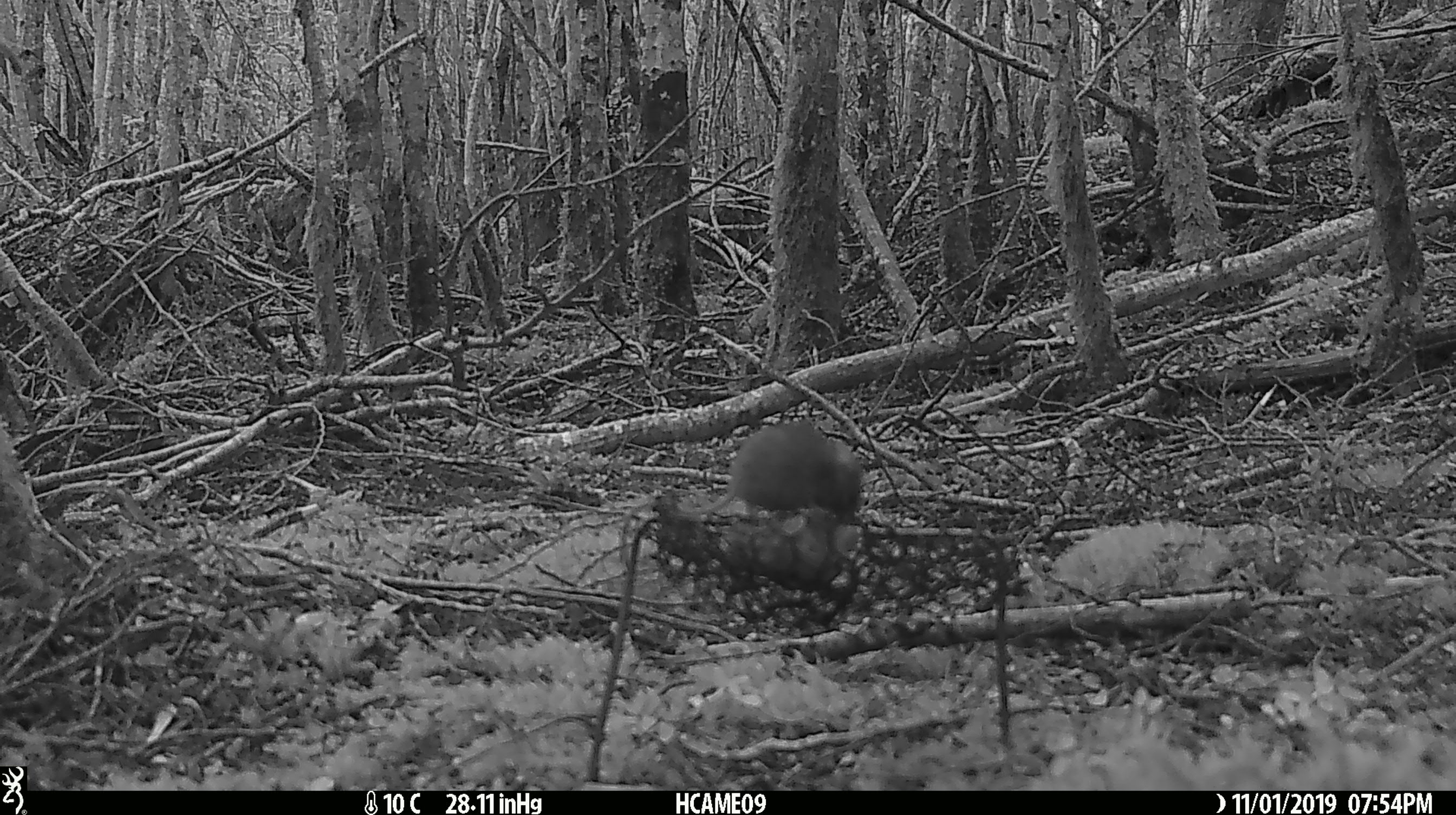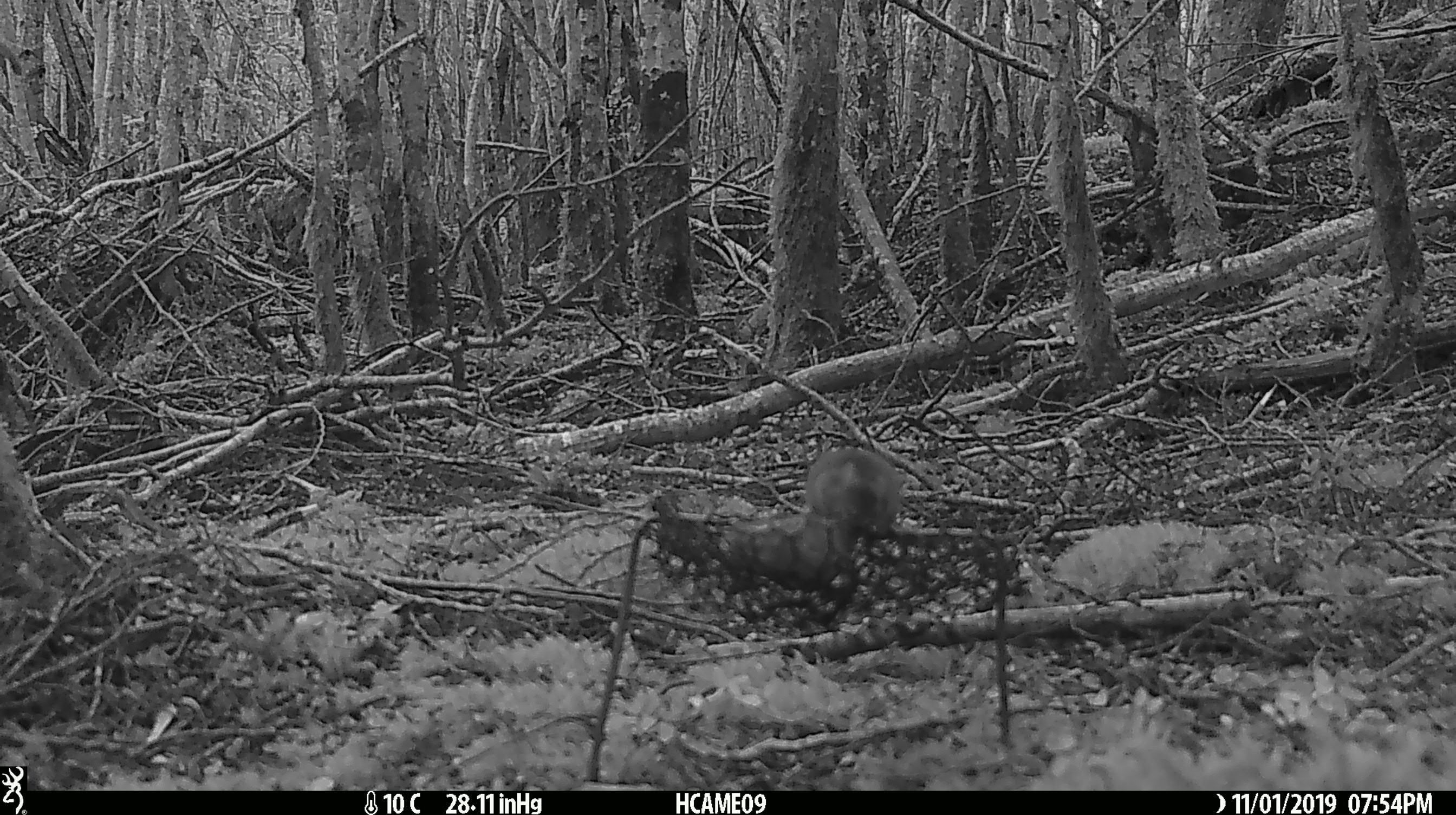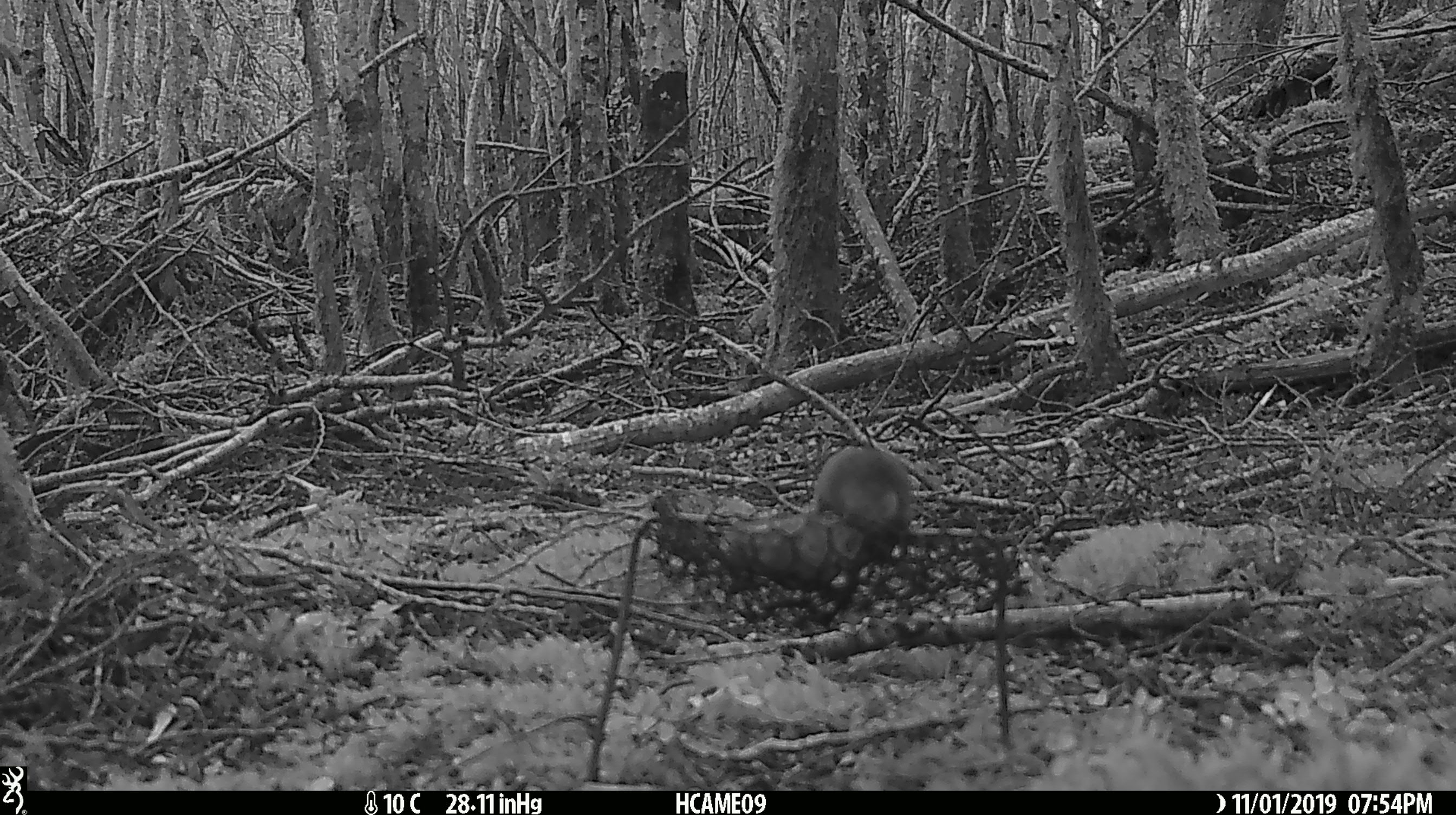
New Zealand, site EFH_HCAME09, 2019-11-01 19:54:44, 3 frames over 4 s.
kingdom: Animalia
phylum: Chordata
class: Mammalia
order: Rodentia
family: Muridae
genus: Mus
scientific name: Mus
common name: mouse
Mouse (Mus).